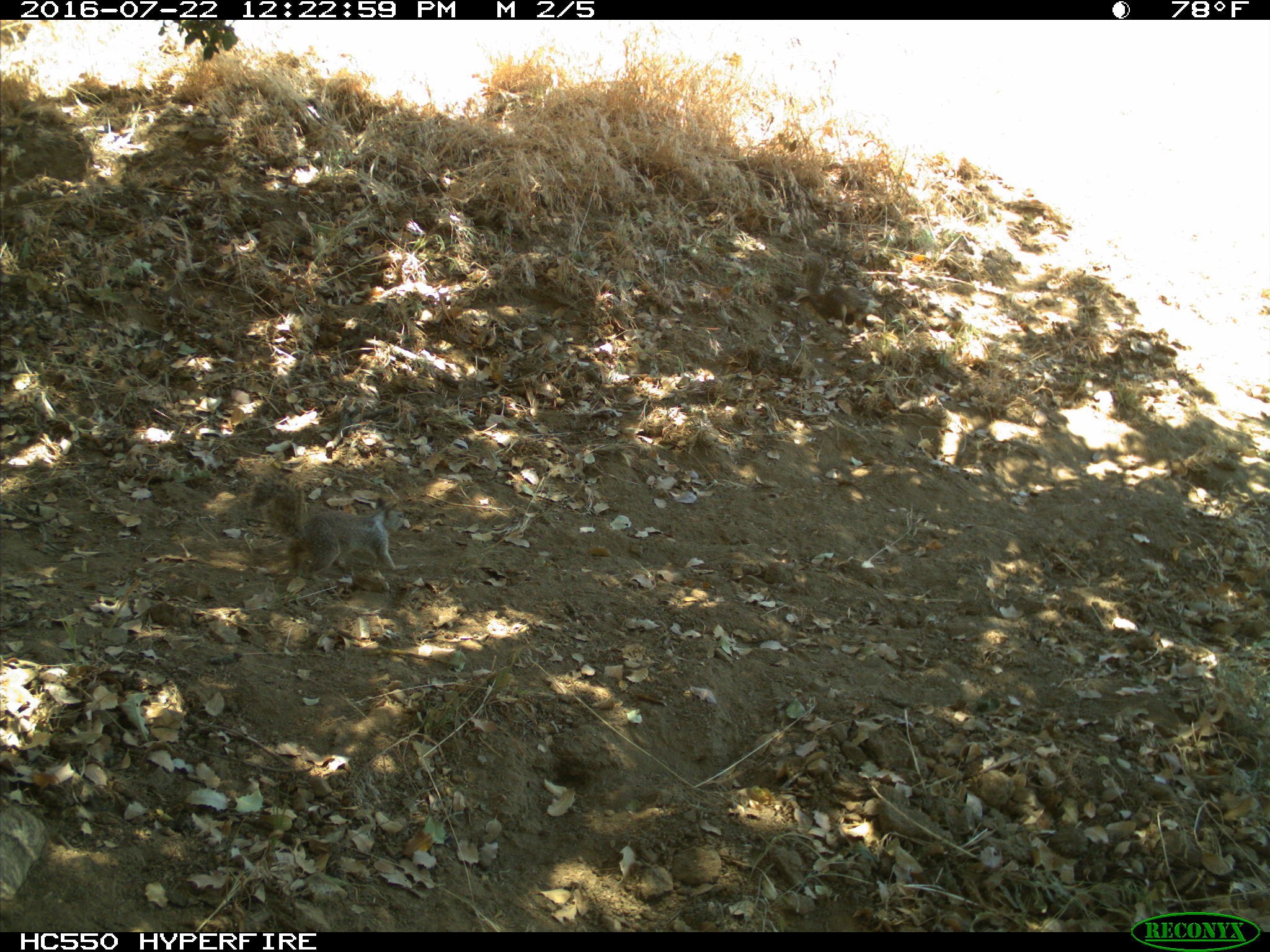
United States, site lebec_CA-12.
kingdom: Animalia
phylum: Chordata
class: Mammalia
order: Rodentia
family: Sciuridae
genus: Otospermophilus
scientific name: Otospermophilus beecheyi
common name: california ground squirrel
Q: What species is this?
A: Otospermophilus beecheyi (california ground squirrel).